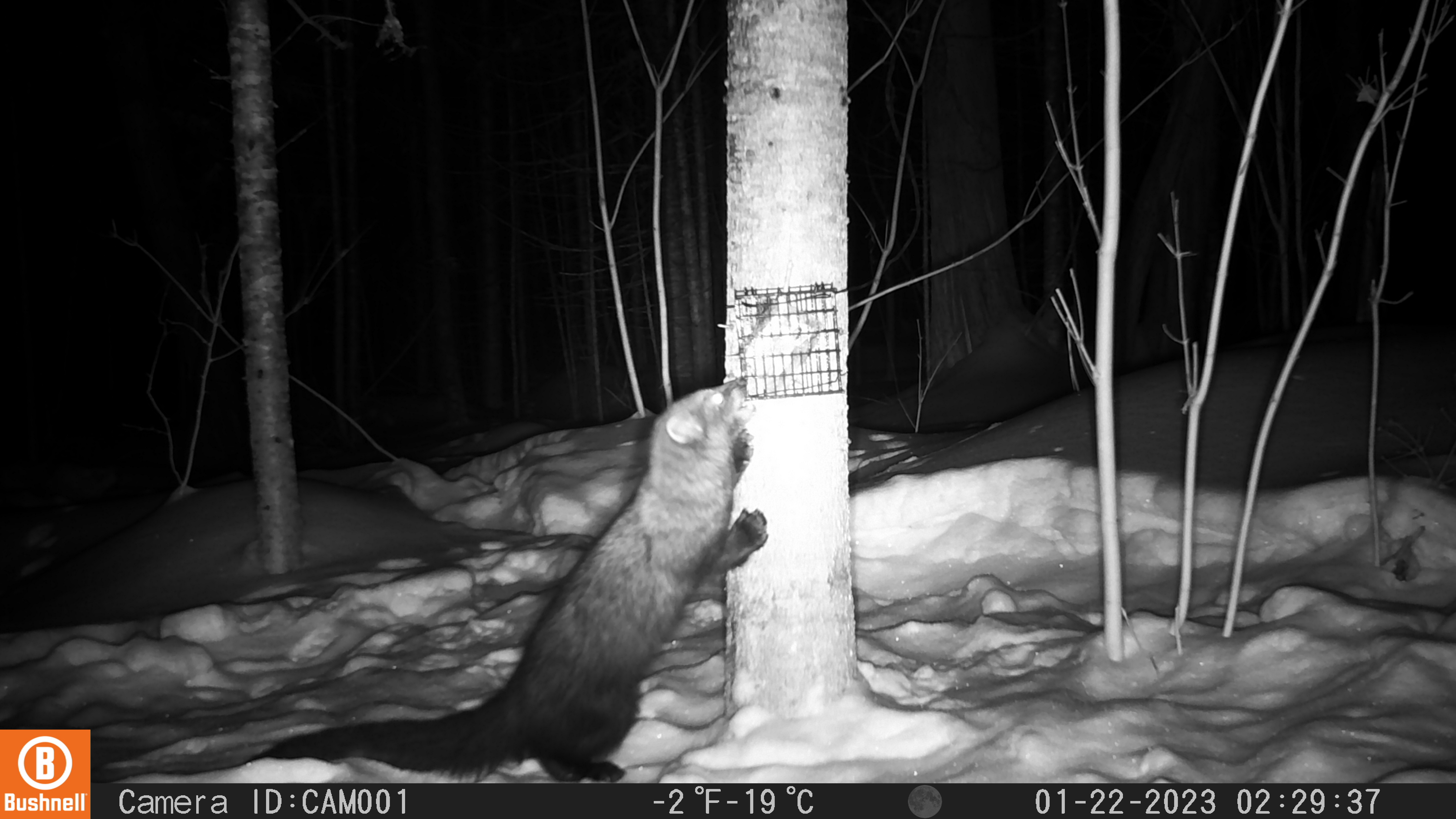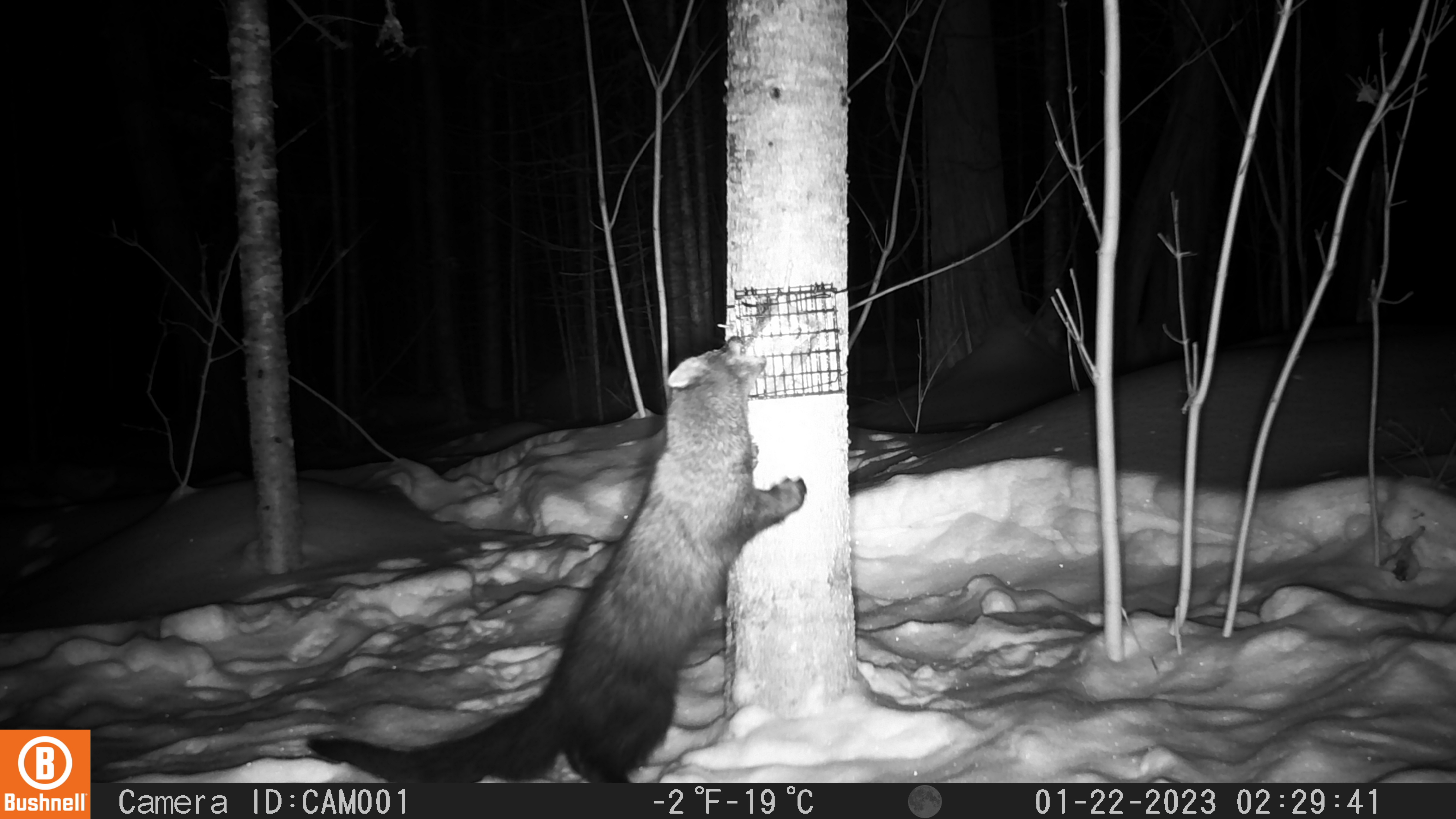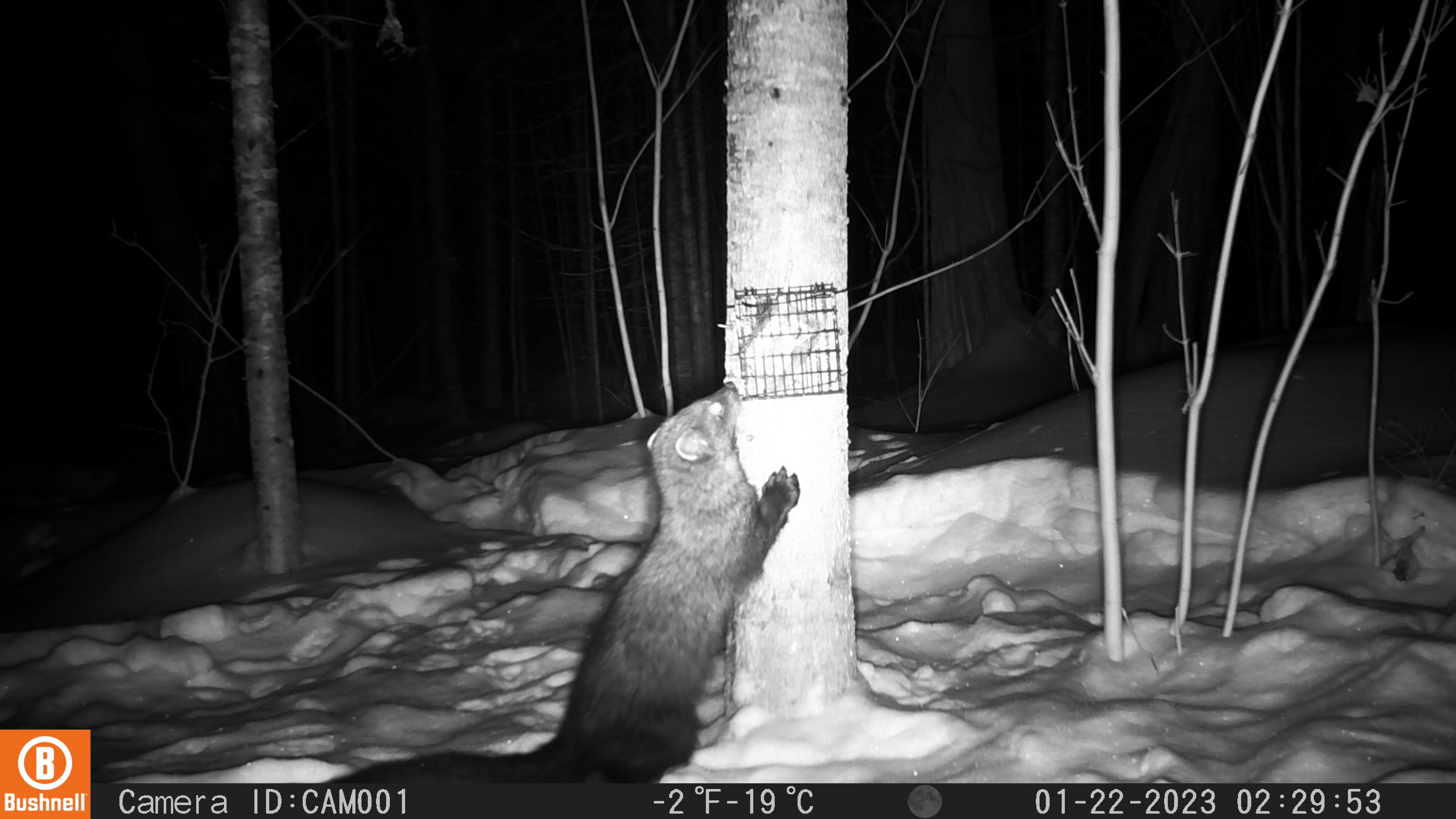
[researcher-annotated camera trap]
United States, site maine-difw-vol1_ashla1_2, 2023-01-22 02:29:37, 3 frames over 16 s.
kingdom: Animalia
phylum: Chordata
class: Mammalia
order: Carnivora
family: Mustelidae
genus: Pekania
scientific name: Pekania pennanti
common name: fisher